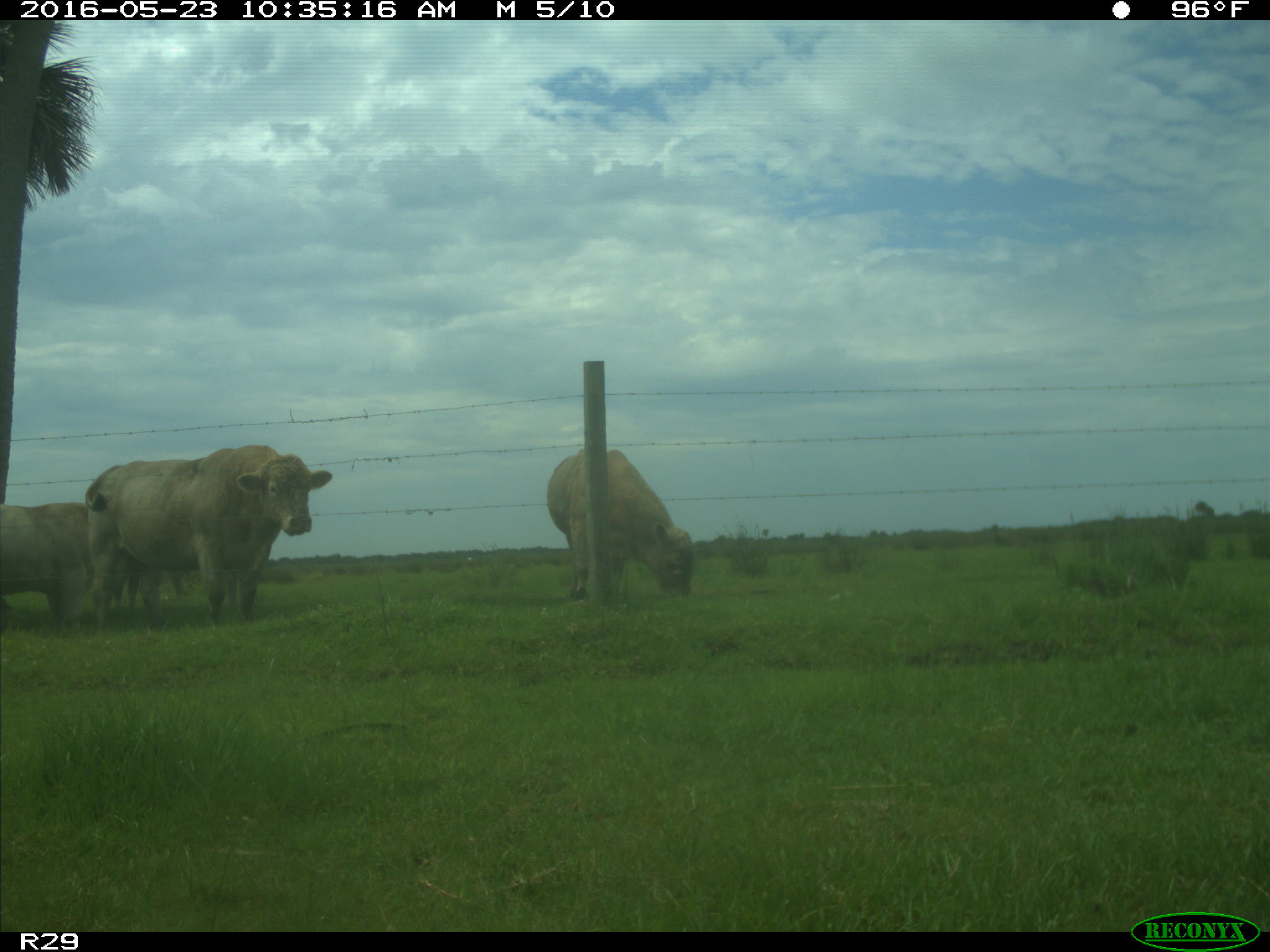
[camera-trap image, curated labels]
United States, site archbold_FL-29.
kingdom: Animalia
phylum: Chordata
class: Mammalia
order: Artiodactyla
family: Bovidae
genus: Bos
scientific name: Bos taurus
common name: domestic cow